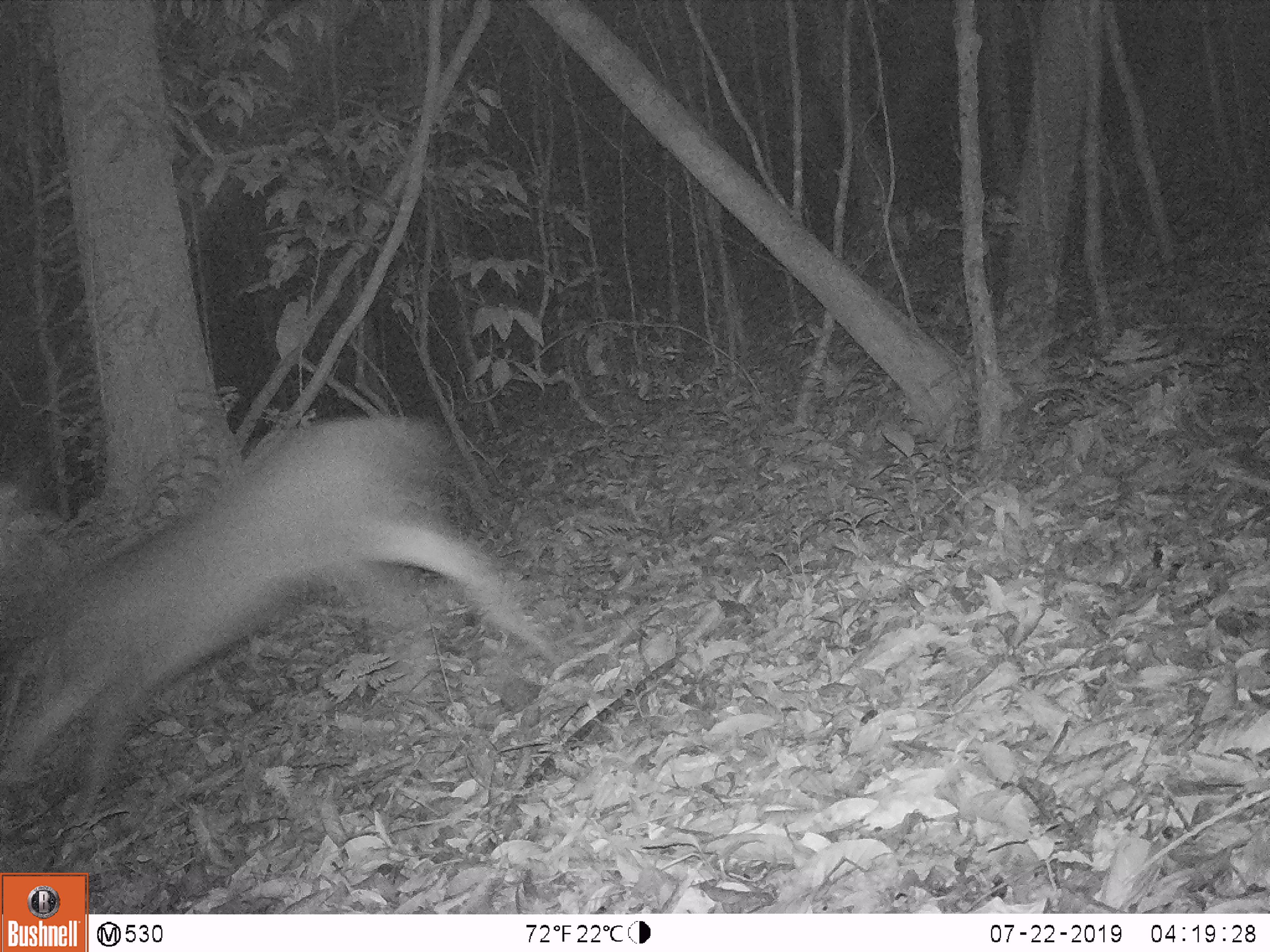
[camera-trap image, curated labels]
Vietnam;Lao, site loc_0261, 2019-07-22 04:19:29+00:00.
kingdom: Animalia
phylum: Chordata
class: Mammalia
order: Artiodactyla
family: Cervidae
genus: Rusa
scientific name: Rusa unicolor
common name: sambar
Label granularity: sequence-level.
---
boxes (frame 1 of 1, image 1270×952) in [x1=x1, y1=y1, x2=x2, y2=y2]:
sambar: [x1=0, y1=416, x2=563, y2=858]